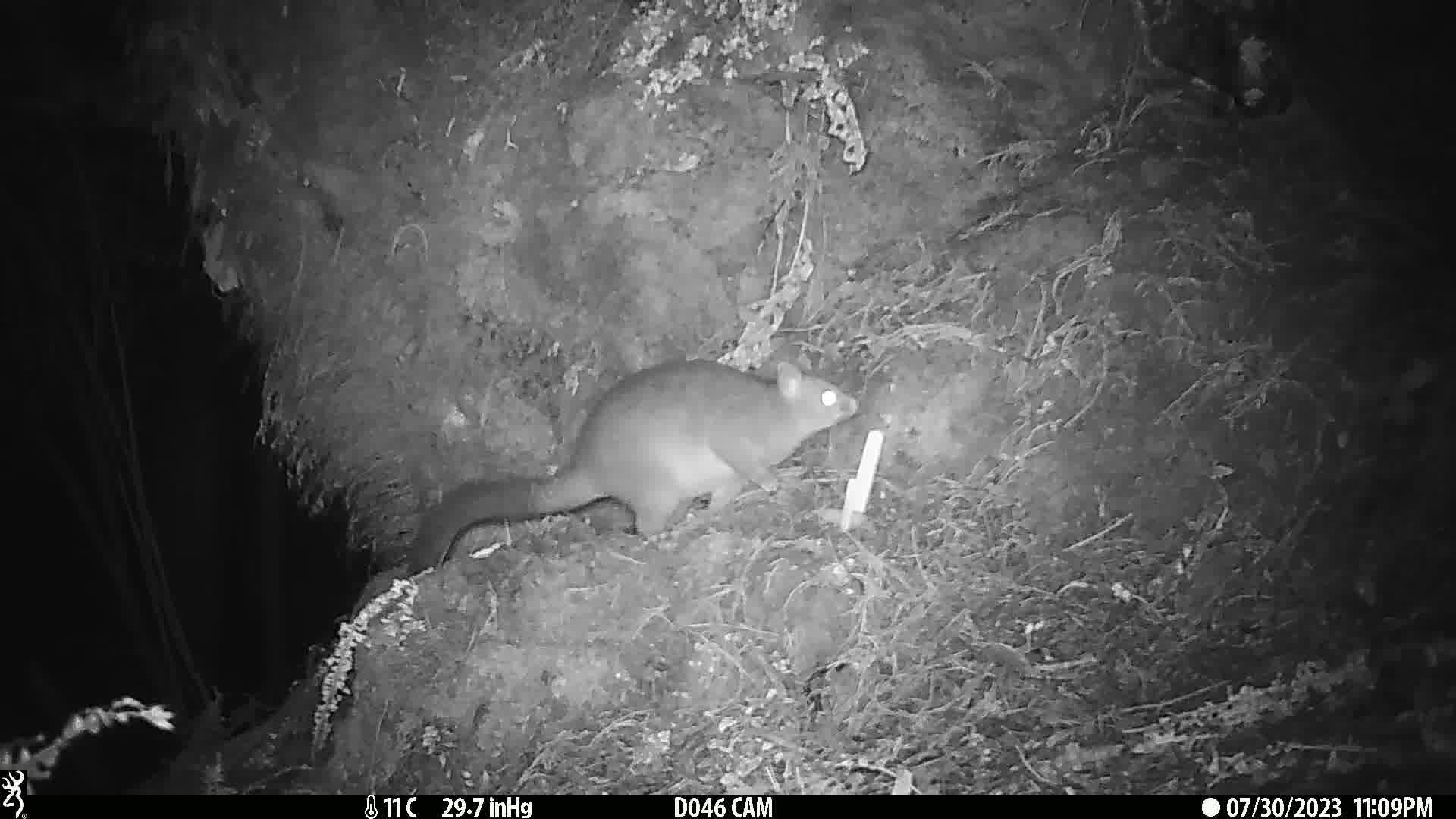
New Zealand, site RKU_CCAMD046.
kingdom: Animalia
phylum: Chordata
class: Mammalia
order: Diprotodontia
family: Phalangeridae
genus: Trichosurus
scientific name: Trichosurus vulpecula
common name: common brushtail possum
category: possum